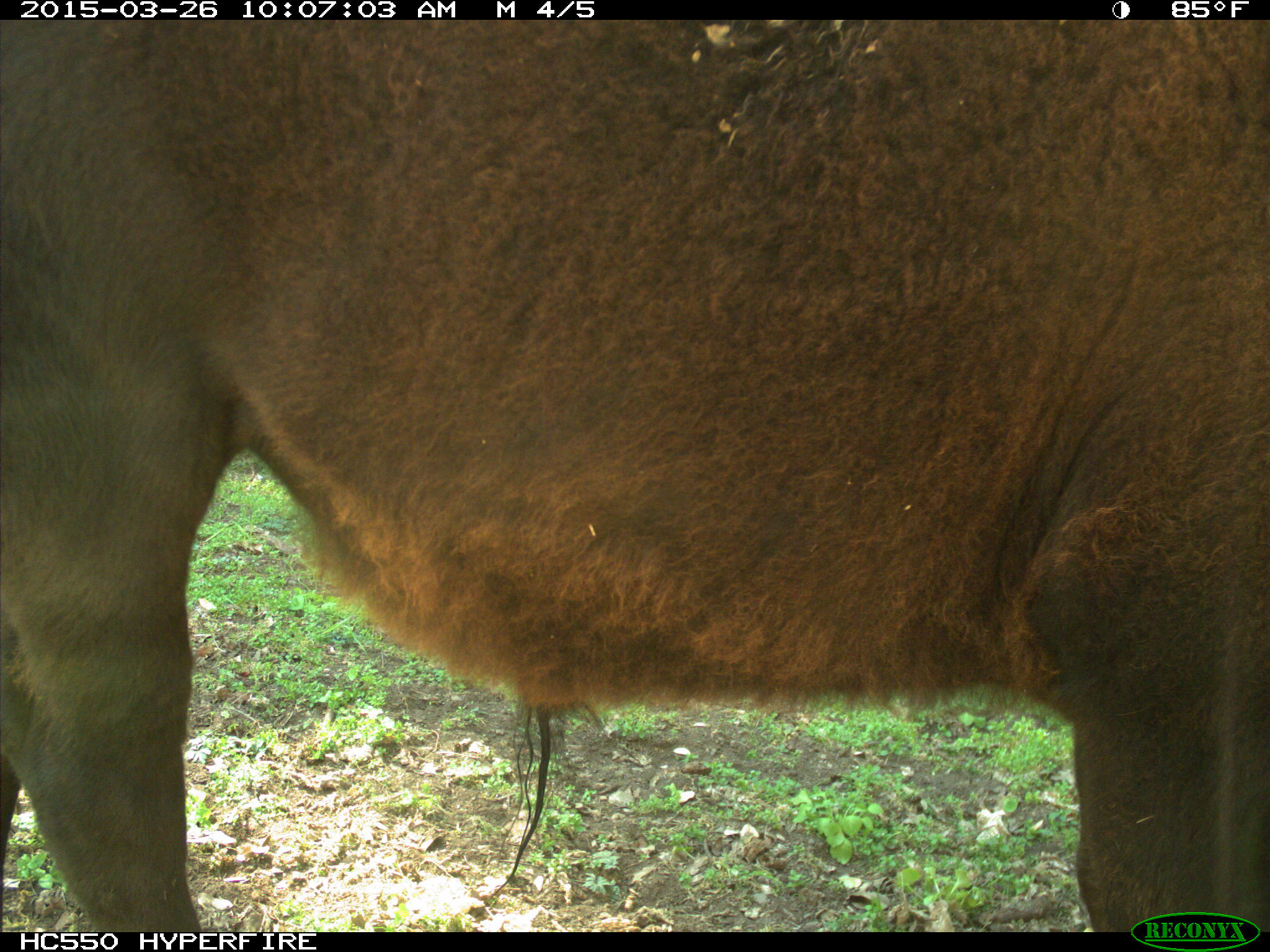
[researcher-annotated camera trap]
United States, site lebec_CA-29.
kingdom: Animalia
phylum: Chordata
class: Mammalia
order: Artiodactyla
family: Bovidae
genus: Bos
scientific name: Bos taurus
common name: domestic cow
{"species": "Bos taurus (domestic cow)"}